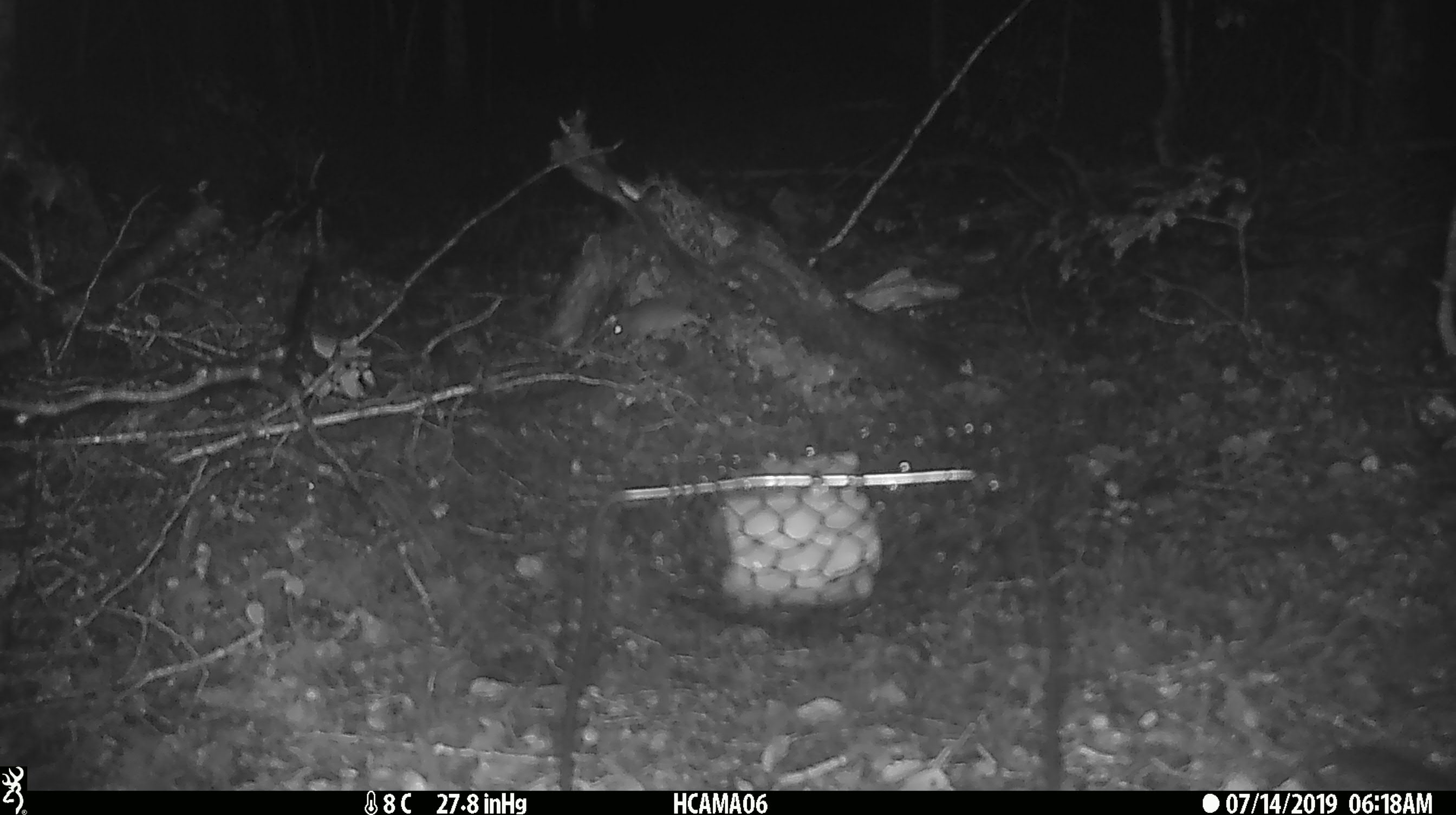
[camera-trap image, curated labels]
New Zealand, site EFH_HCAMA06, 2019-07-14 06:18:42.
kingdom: Animalia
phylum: Chordata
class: Mammalia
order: Rodentia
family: Muridae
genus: Mus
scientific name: Mus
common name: mouse